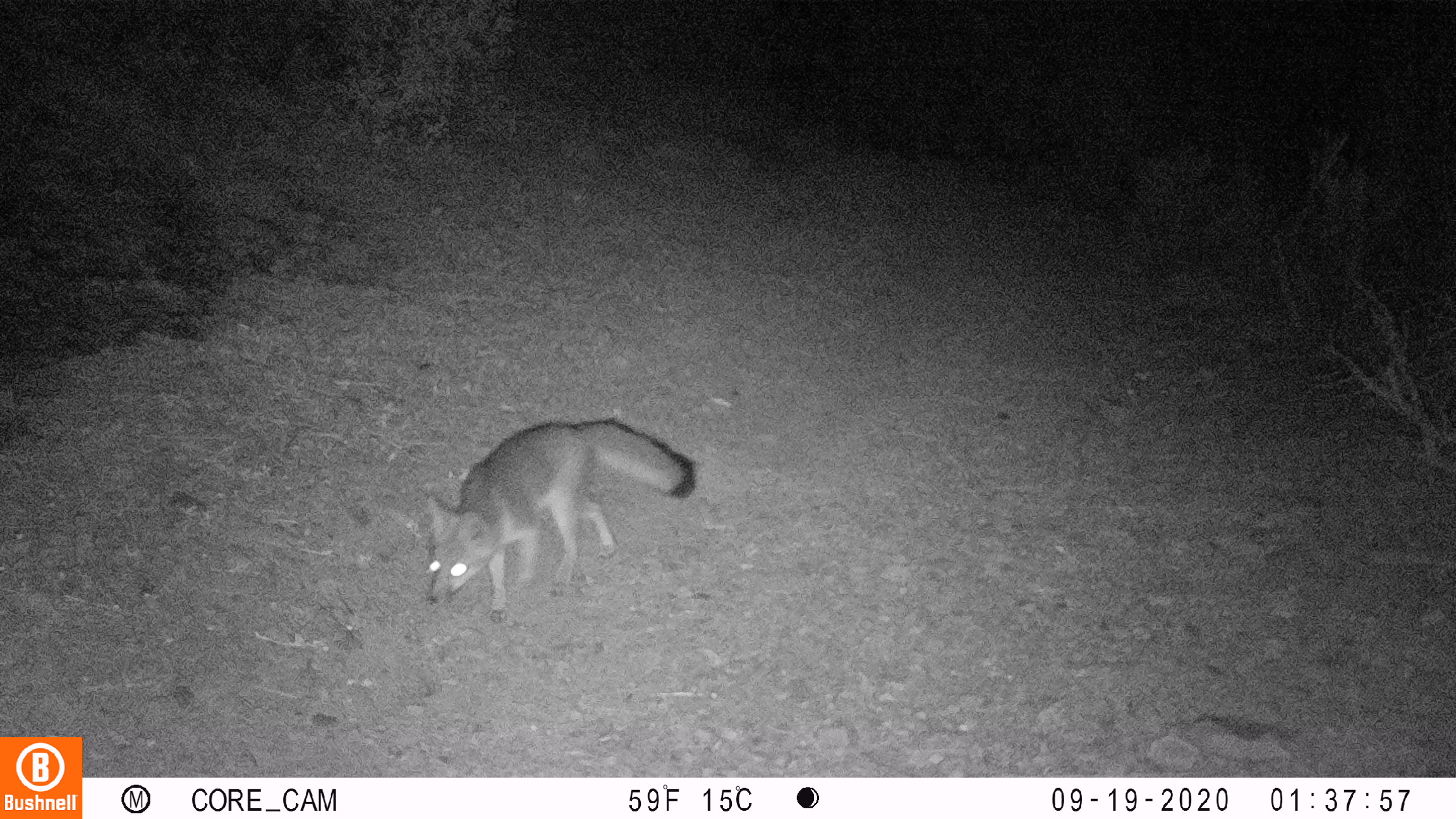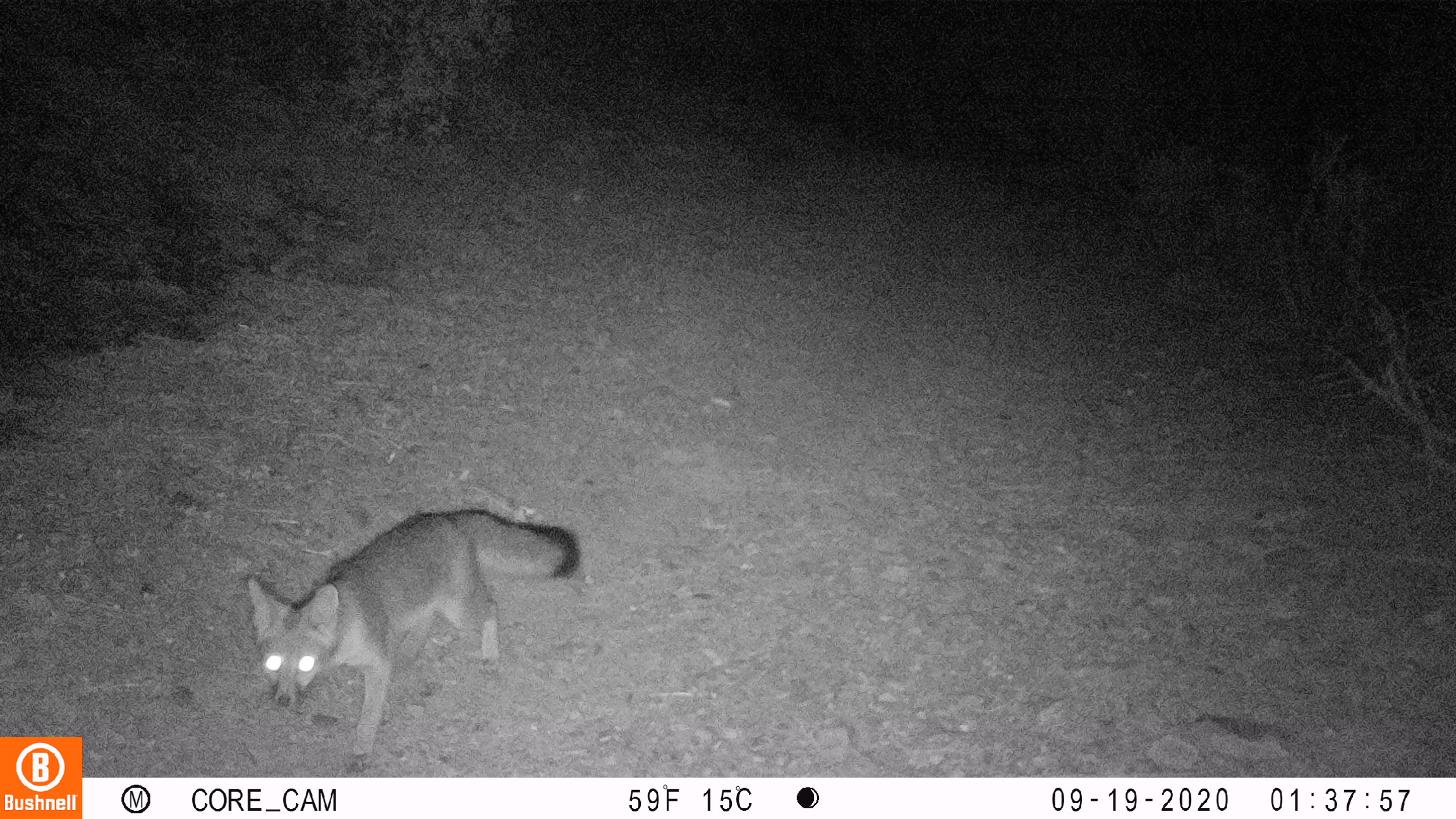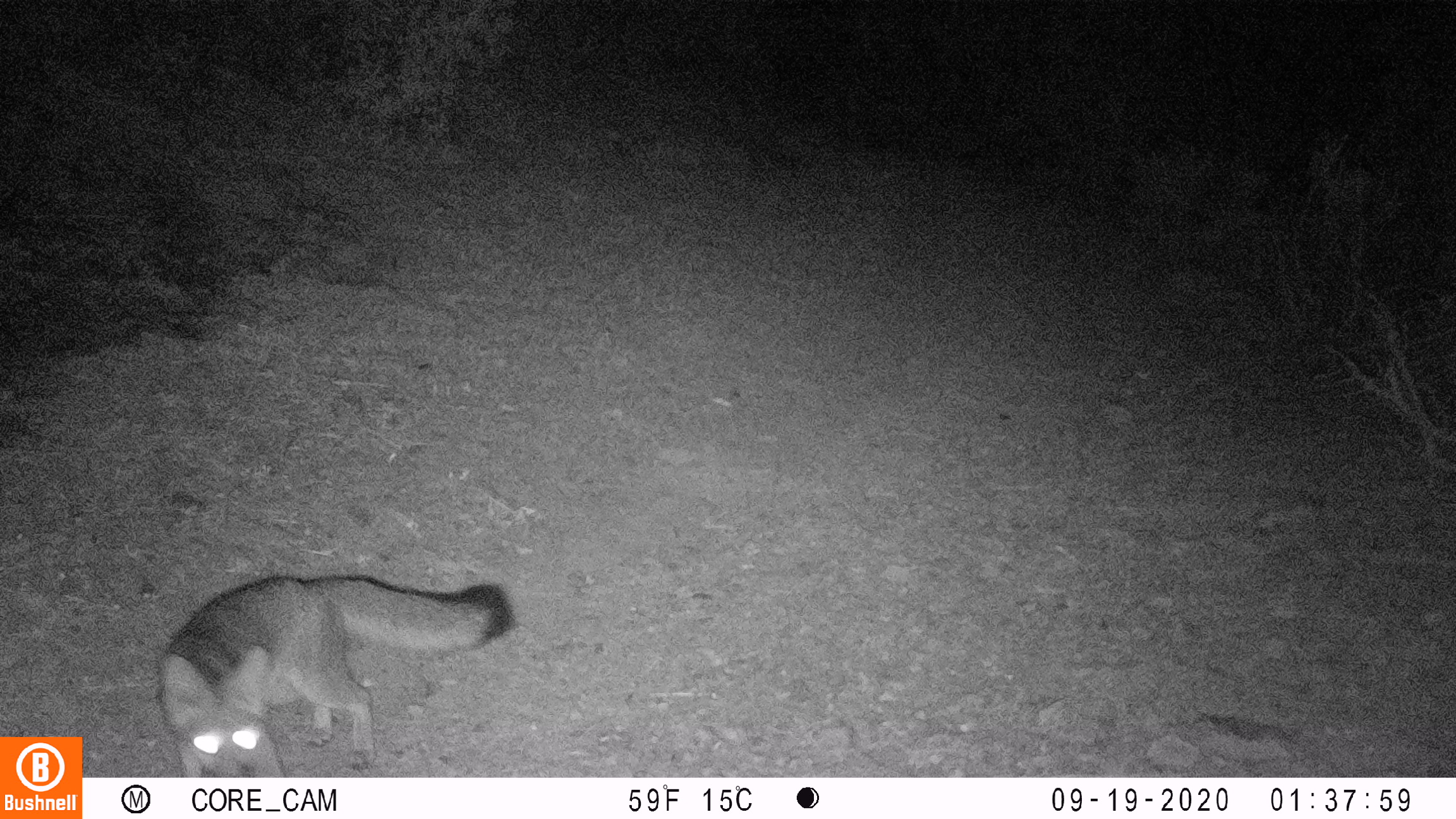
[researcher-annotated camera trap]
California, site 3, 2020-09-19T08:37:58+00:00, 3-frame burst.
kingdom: Animalia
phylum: Chordata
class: Mammalia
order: Carnivora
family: Canidae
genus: Urocyon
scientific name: Urocyon cinereoargenteus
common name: gray fox